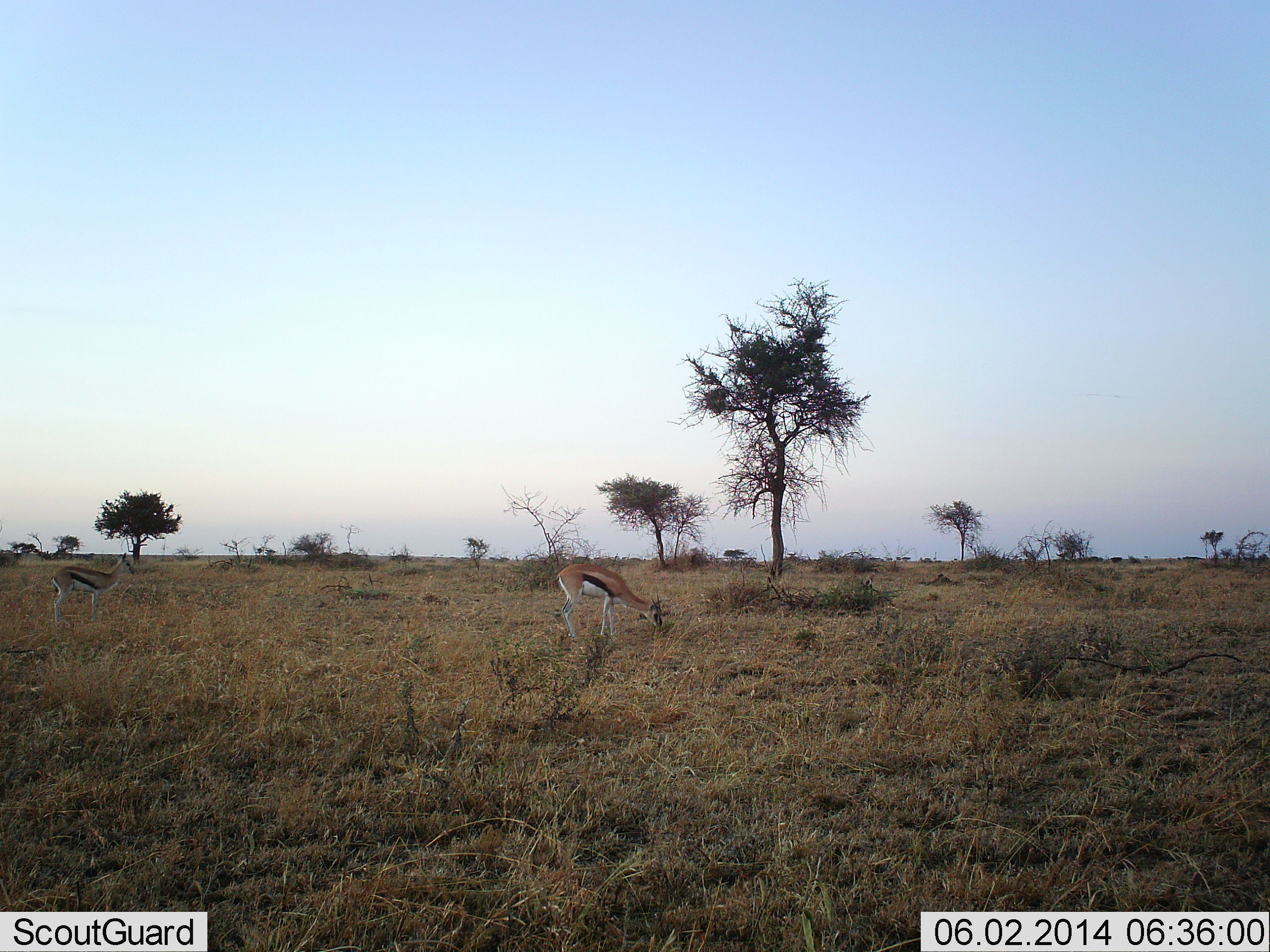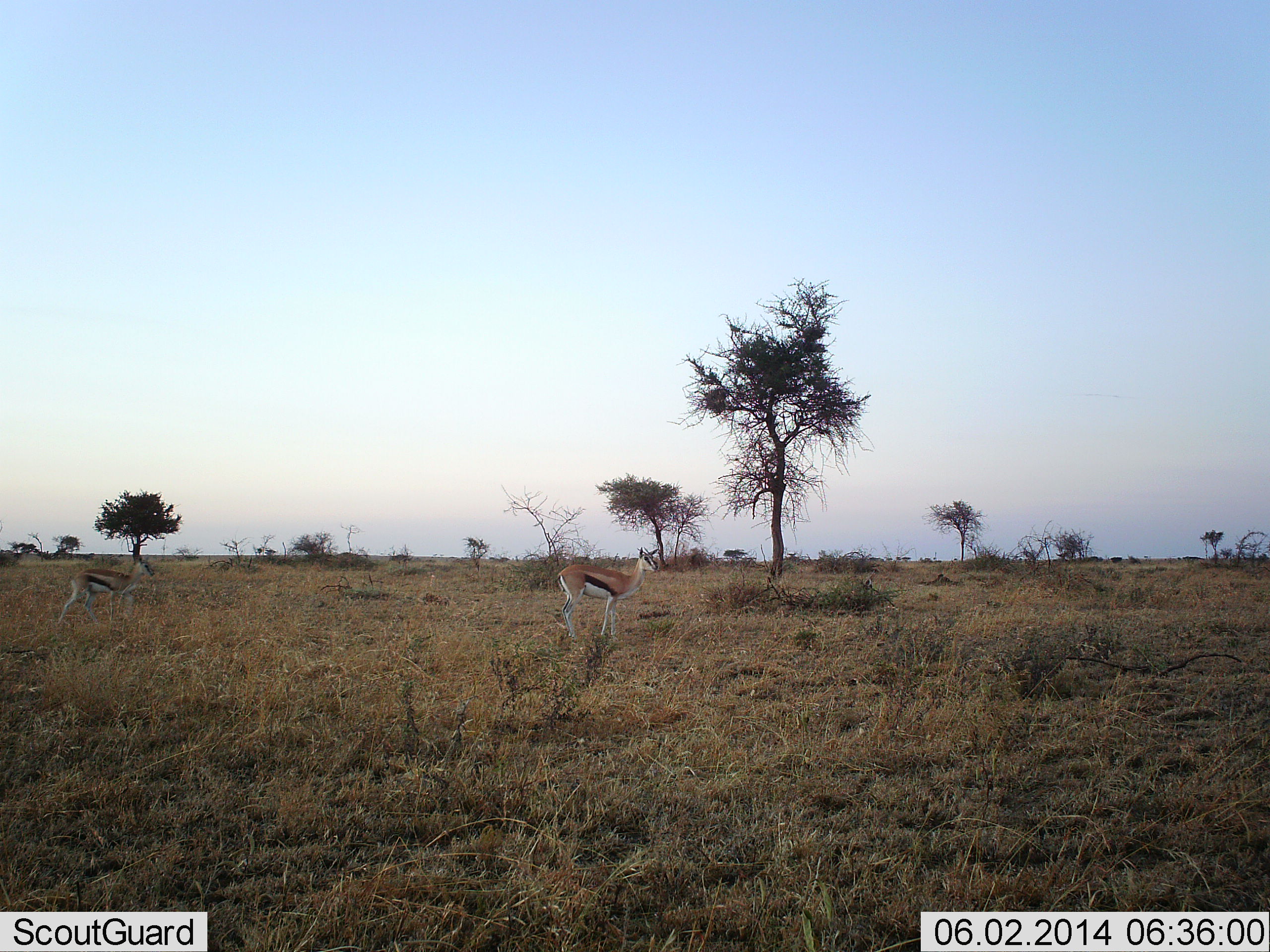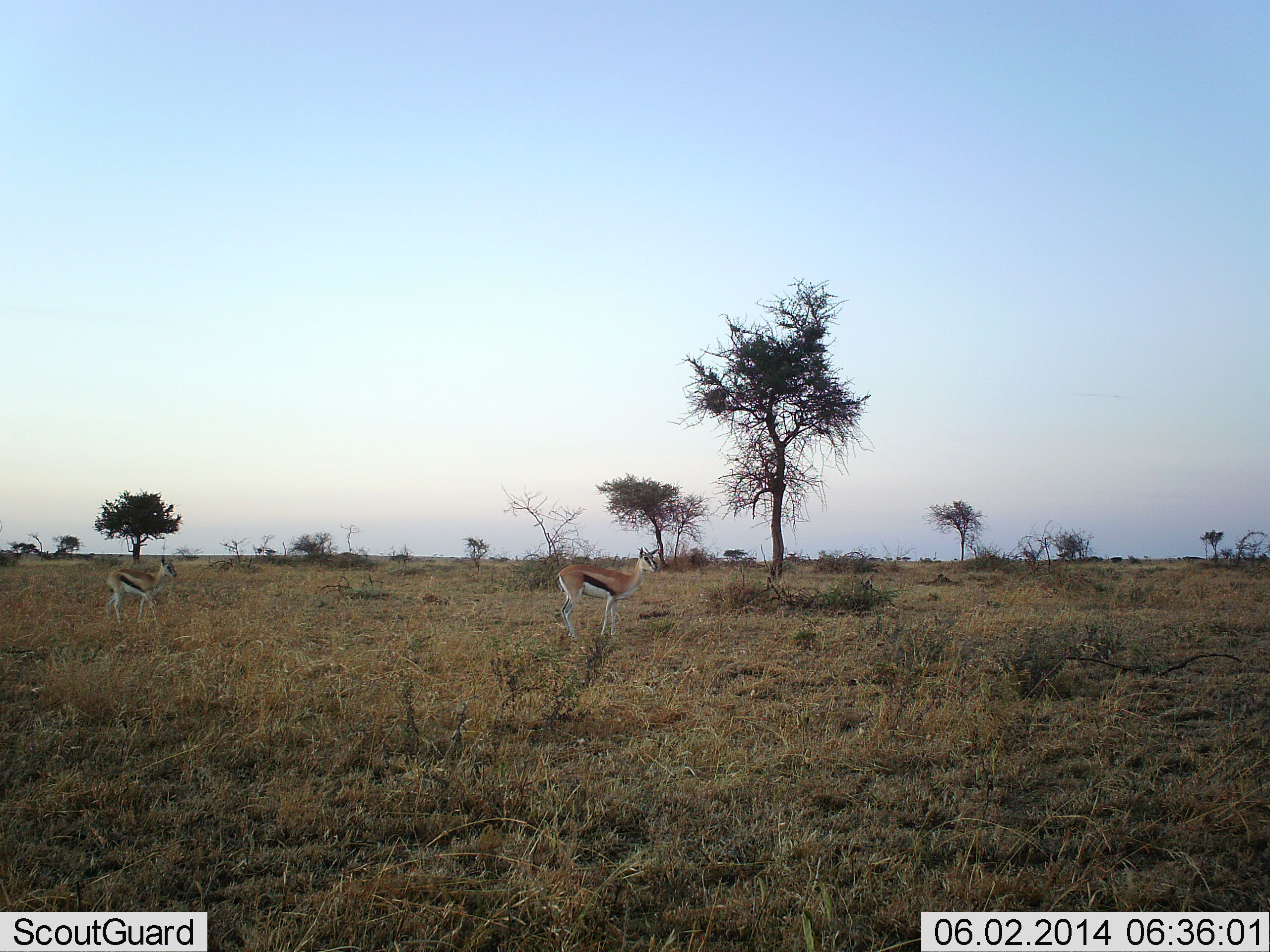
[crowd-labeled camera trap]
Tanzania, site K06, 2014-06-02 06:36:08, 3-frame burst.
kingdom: Animalia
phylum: Chordata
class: Mammalia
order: Artiodactyla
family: Bovidae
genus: Eudorcas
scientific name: Eudorcas thomsonii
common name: thomson's gazelle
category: gazellethomsons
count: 2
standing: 53%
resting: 0%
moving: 66%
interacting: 0%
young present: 9%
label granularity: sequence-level